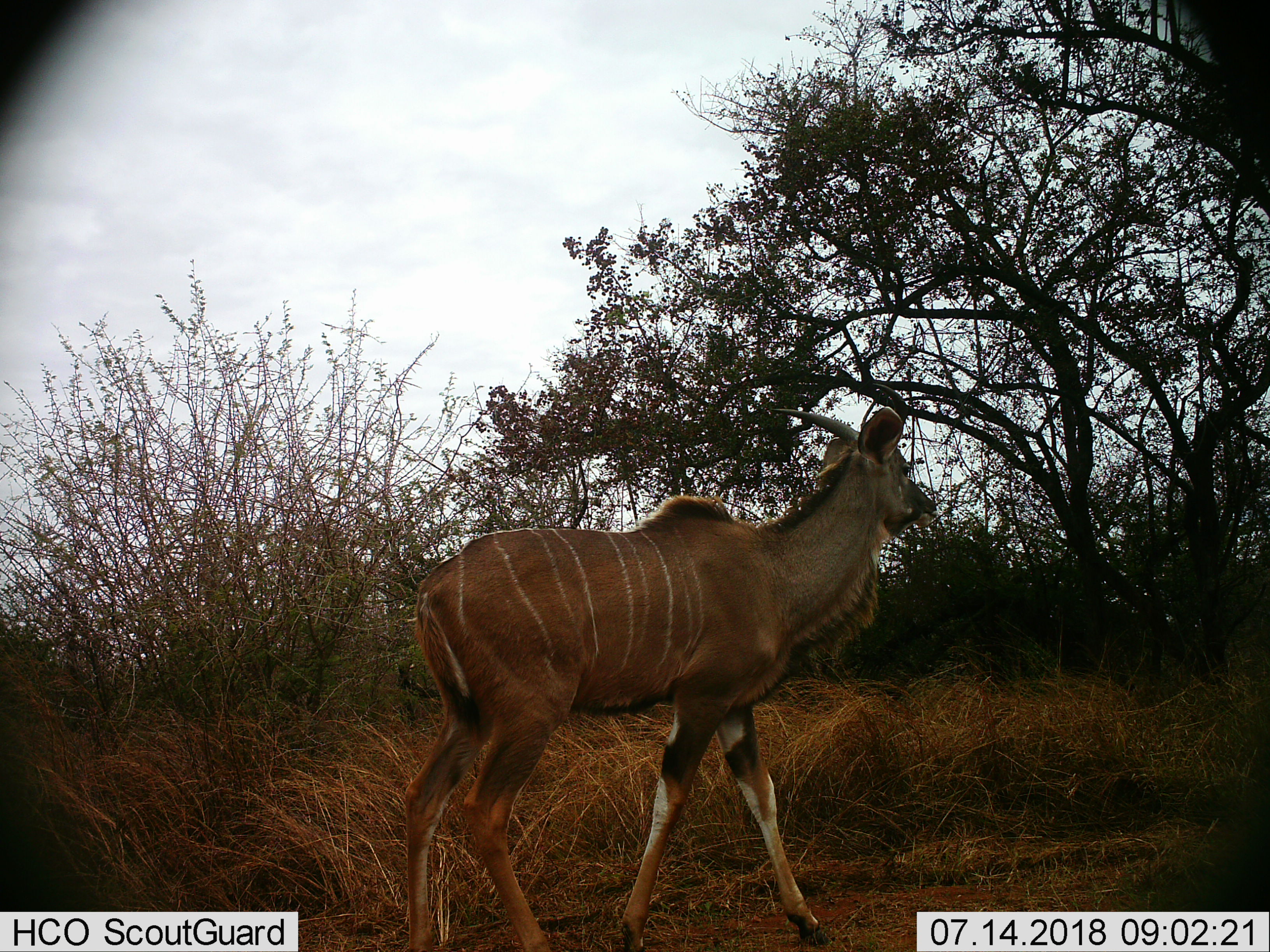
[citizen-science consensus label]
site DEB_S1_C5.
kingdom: Animalia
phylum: Chordata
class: Mammalia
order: Artiodactyla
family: Bovidae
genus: Tragelaphus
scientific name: Tragelaphus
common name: kudu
Kudu (Tragelaphus), count 1. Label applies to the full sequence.